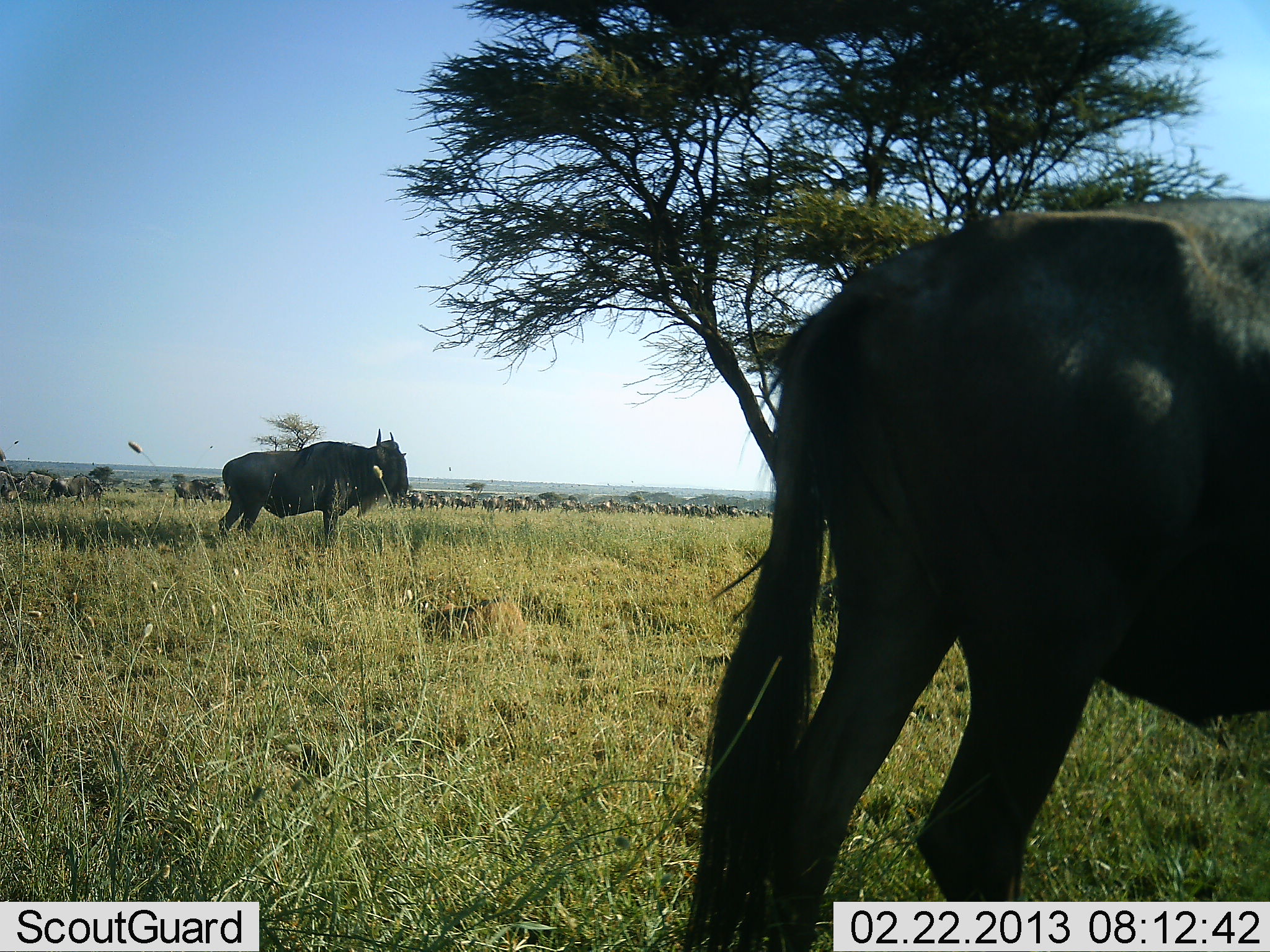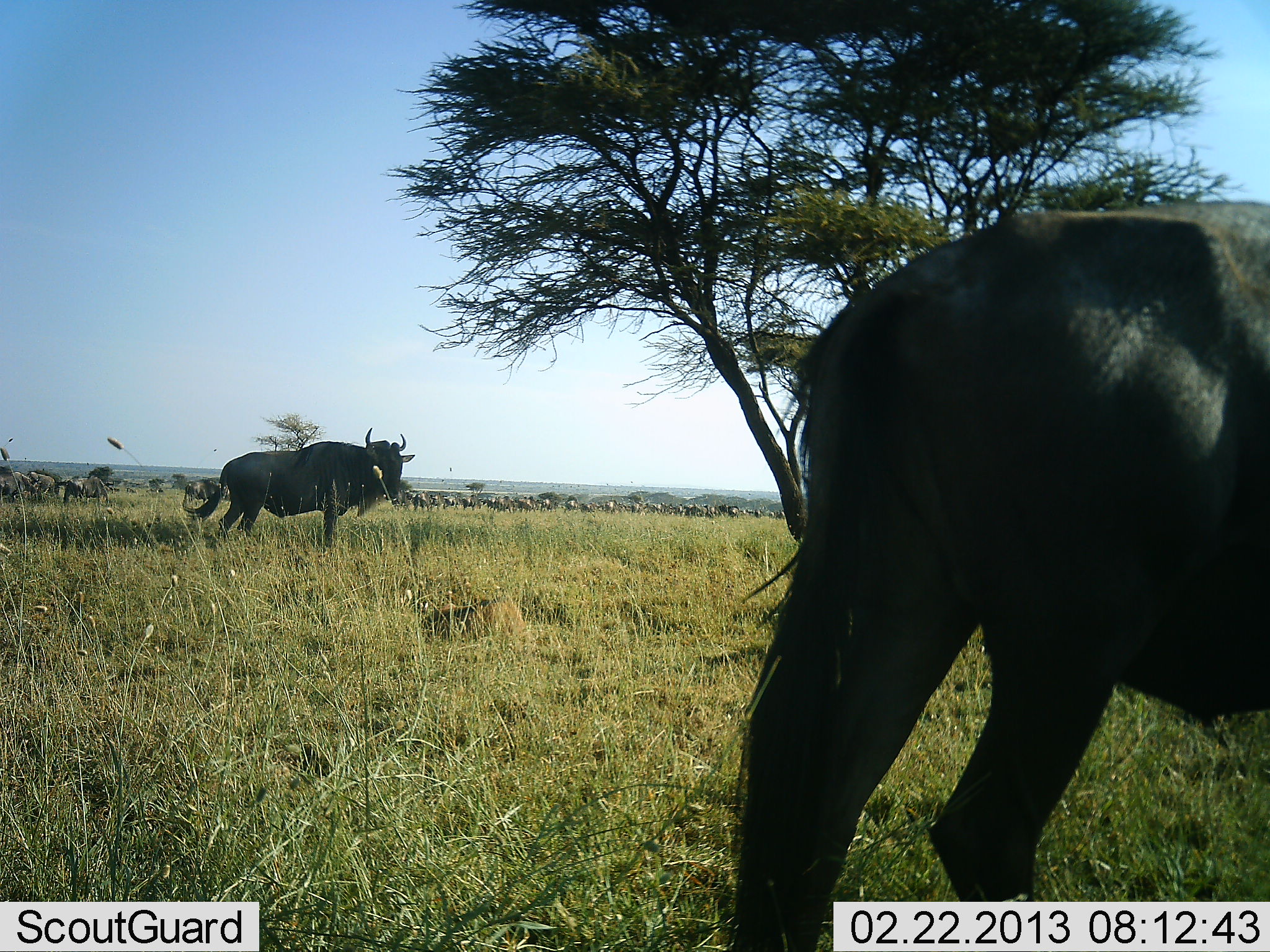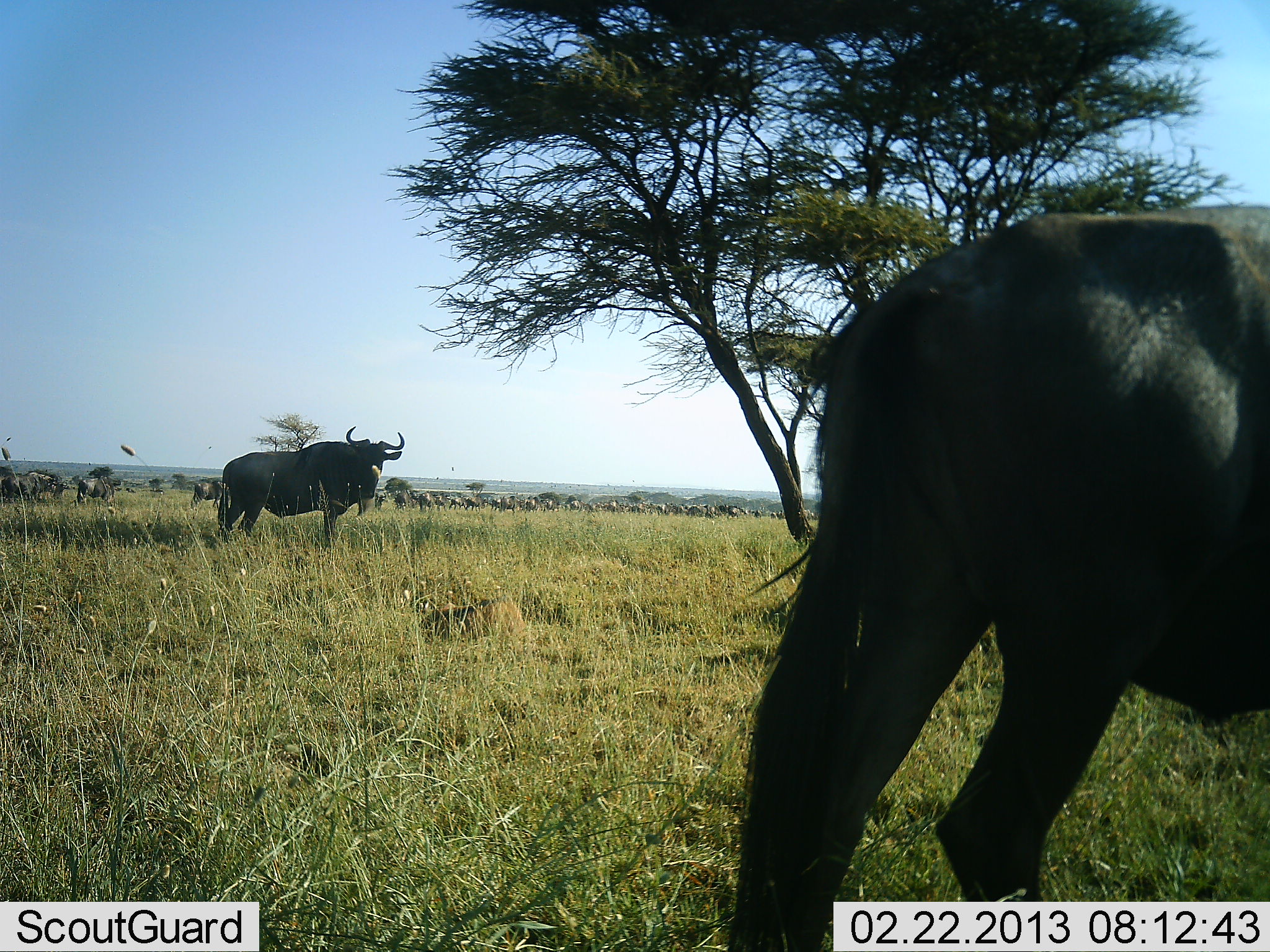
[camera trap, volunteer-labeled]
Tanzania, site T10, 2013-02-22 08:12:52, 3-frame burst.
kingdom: Animalia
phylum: Chordata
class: Mammalia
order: Artiodactyla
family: Bovidae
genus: Connochaetes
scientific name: Connochaetes taurinus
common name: blue wildebeest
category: wildebeest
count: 11-50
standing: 79%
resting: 3%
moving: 69%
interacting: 0%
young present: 3%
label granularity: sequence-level